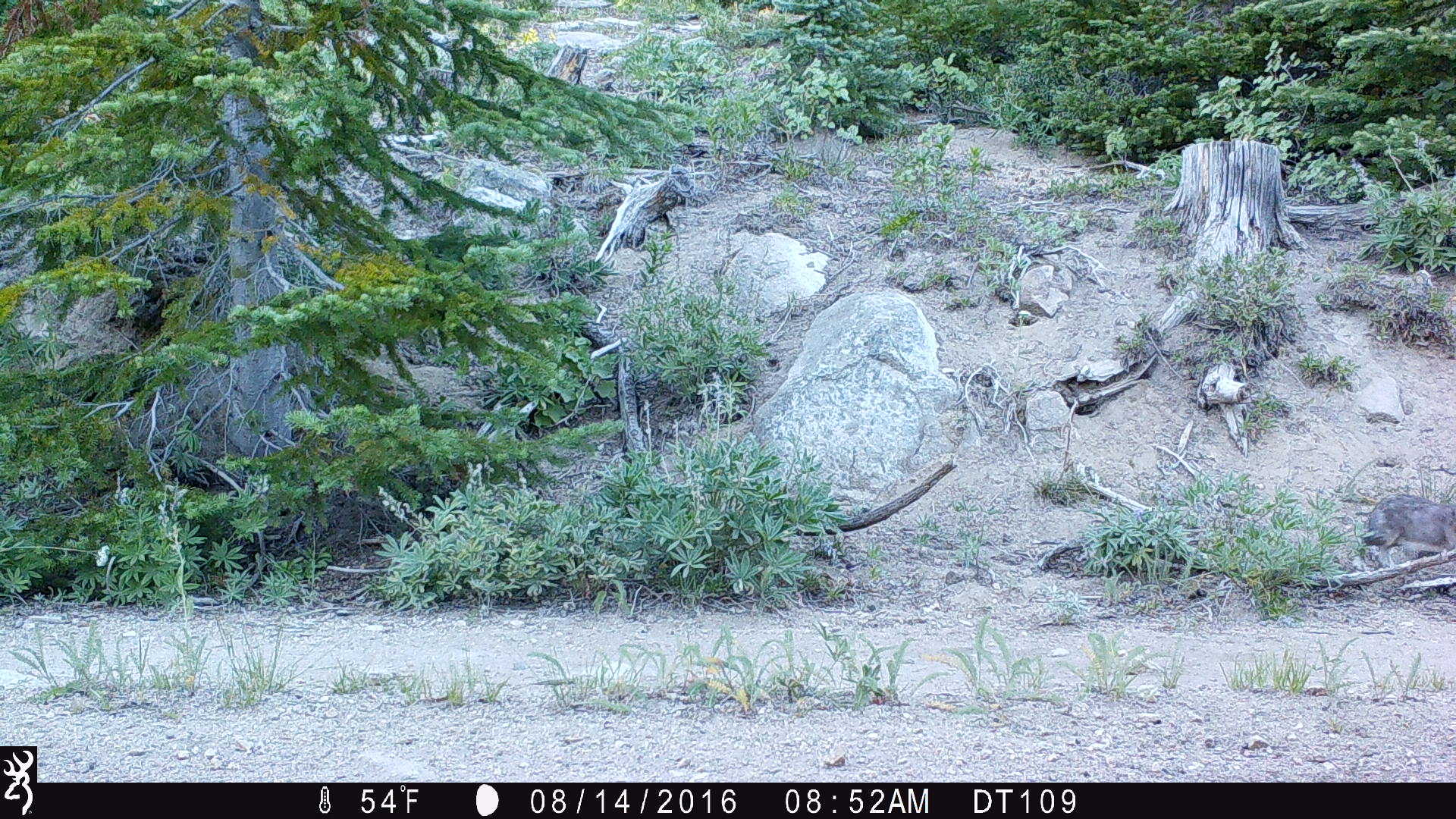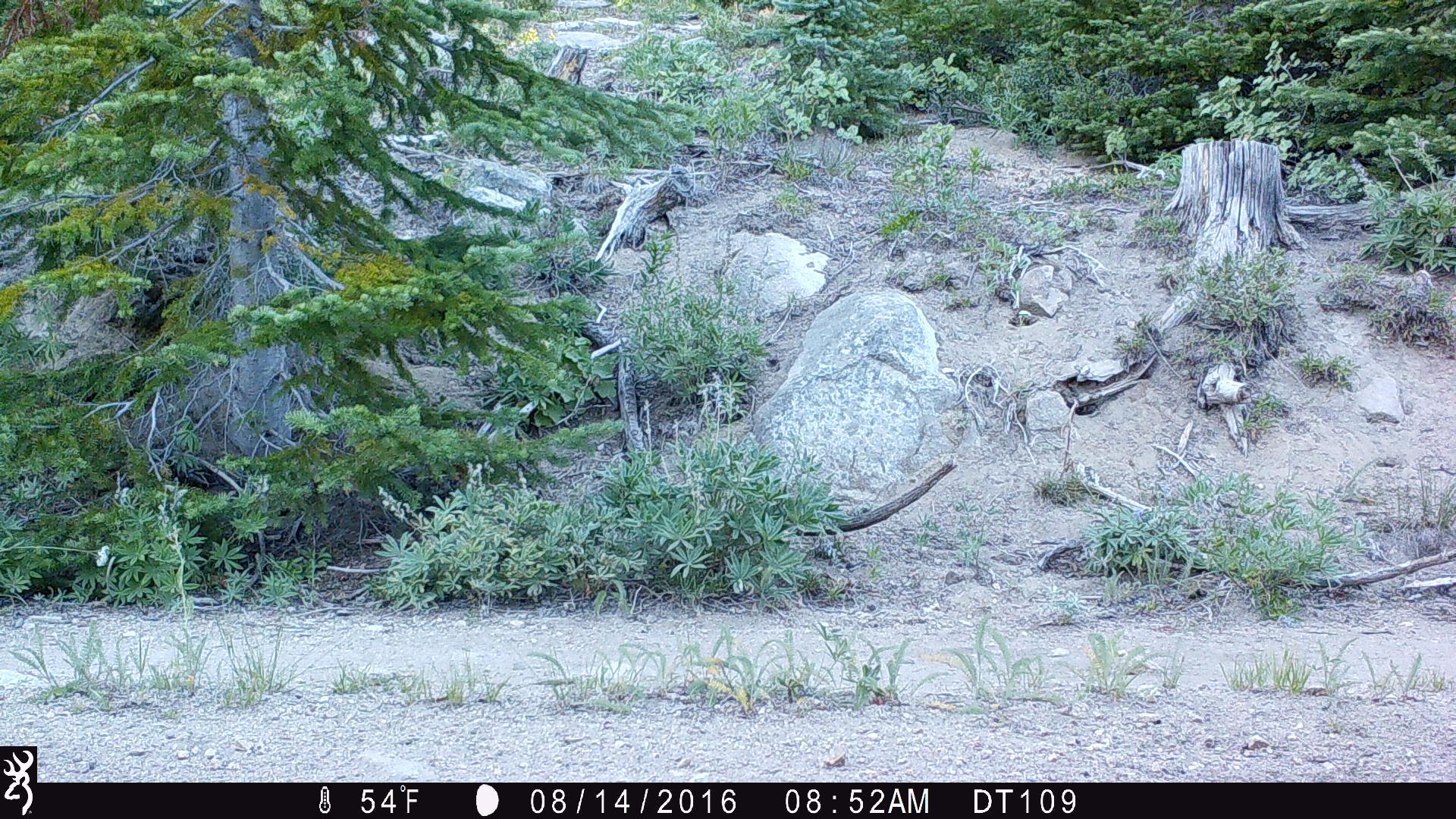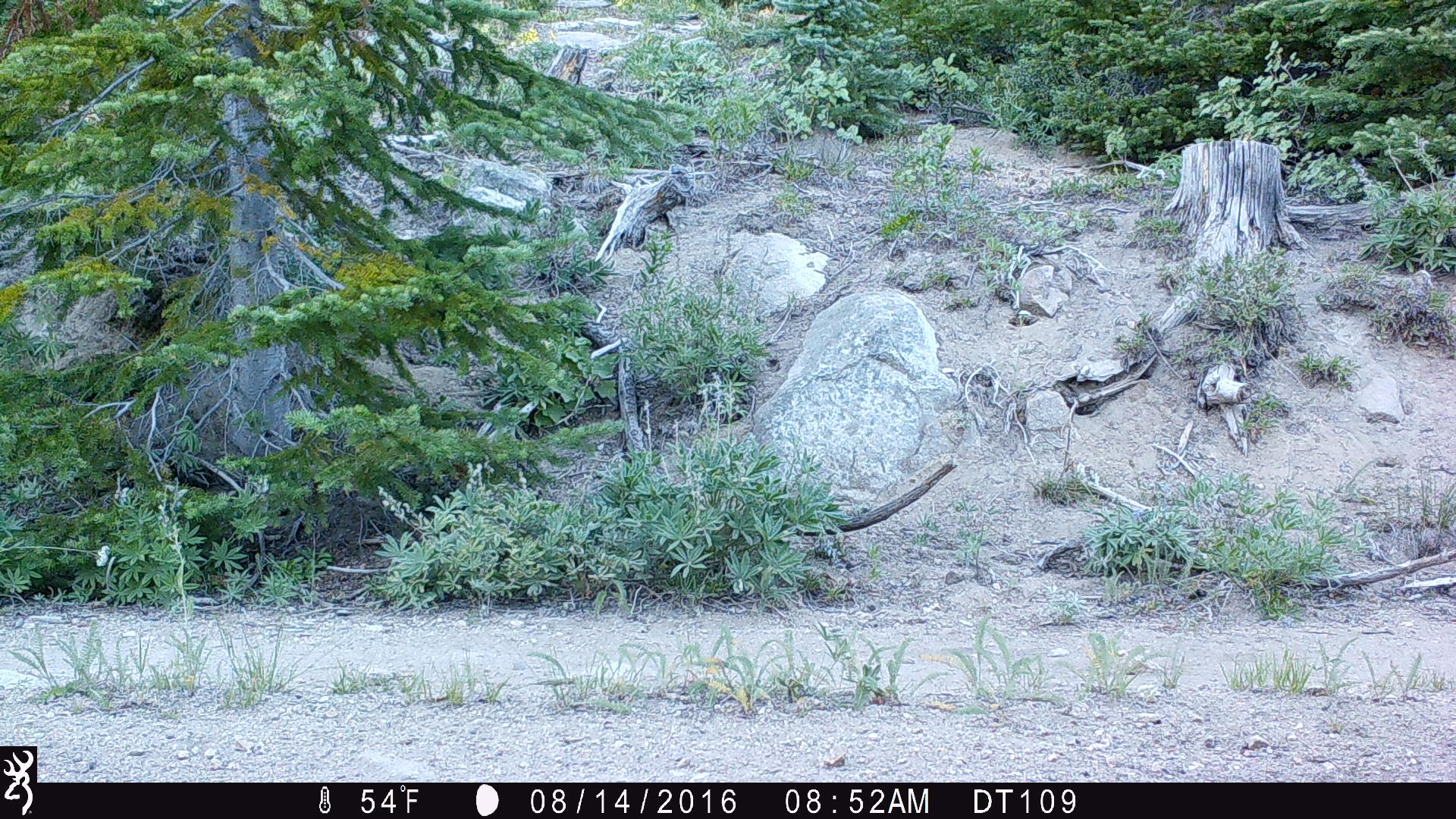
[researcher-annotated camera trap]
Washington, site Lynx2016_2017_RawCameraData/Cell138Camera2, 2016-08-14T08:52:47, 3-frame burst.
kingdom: Animalia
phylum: Chordata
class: Mammalia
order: Lagomorpha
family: Leporidae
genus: Lepus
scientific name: Lepus americanus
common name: snowshoe hare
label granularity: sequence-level